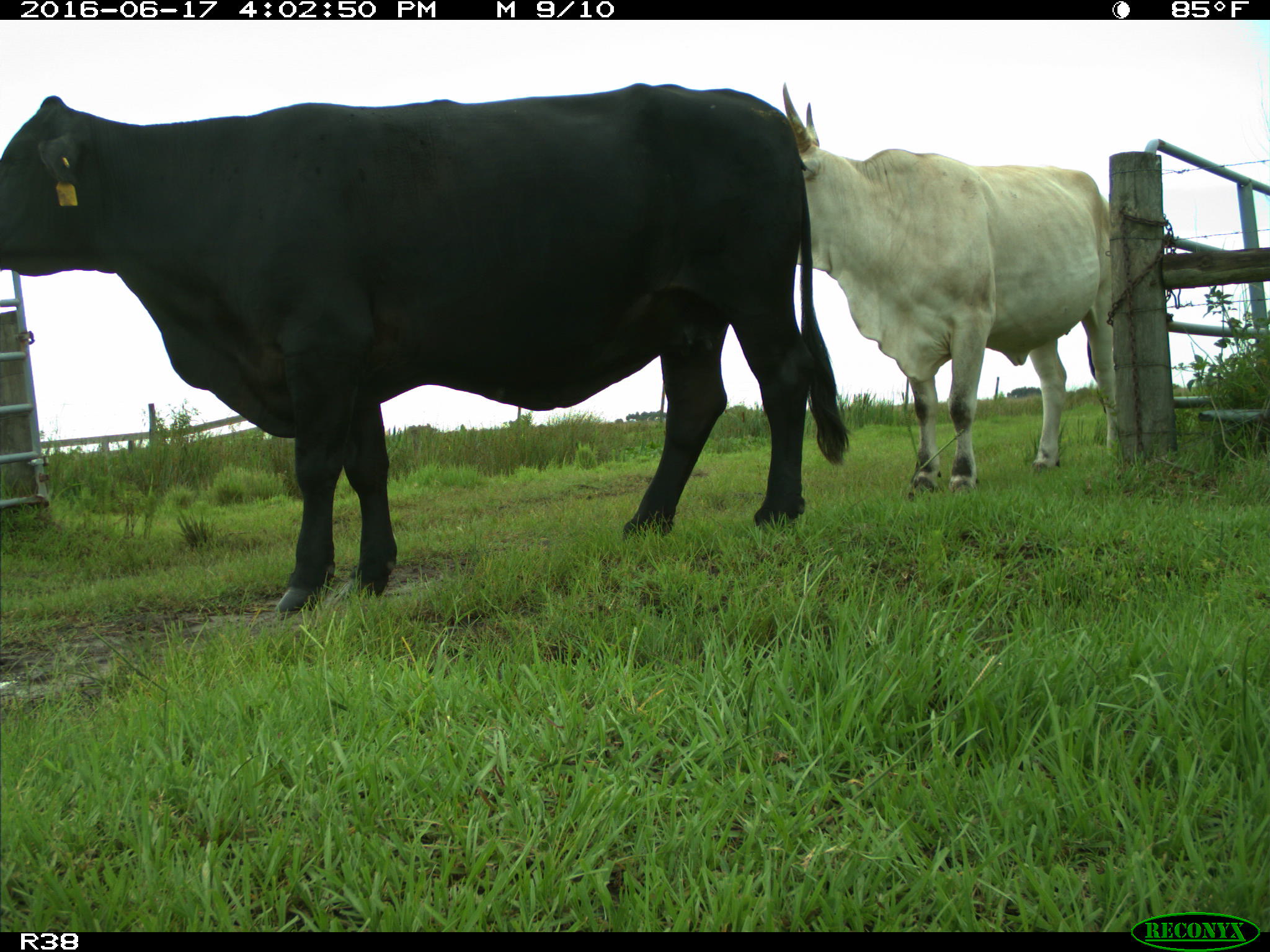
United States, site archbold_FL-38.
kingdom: Animalia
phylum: Chordata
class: Mammalia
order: Artiodactyla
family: Bovidae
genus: Bos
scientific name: Bos taurus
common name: domestic cow